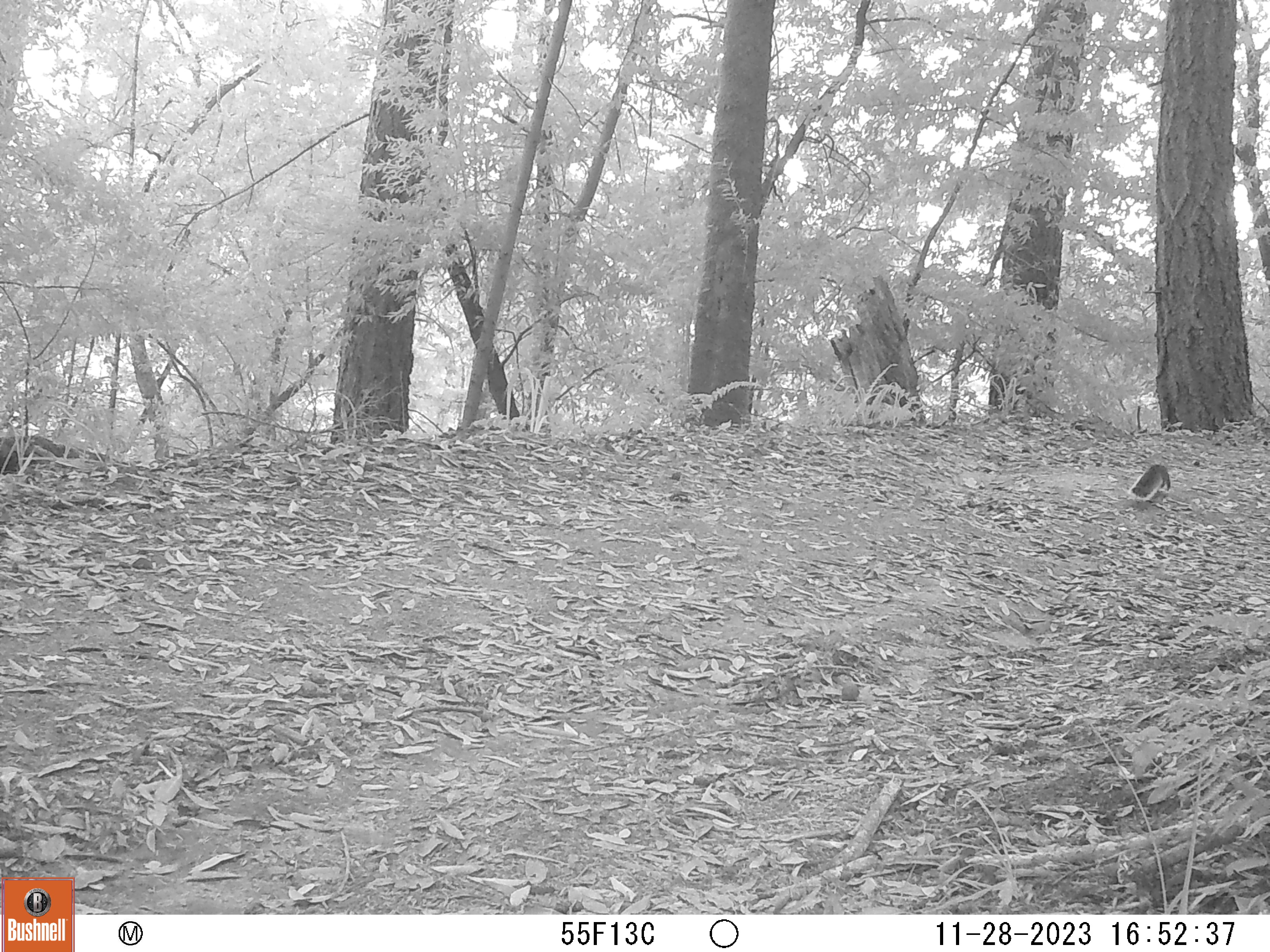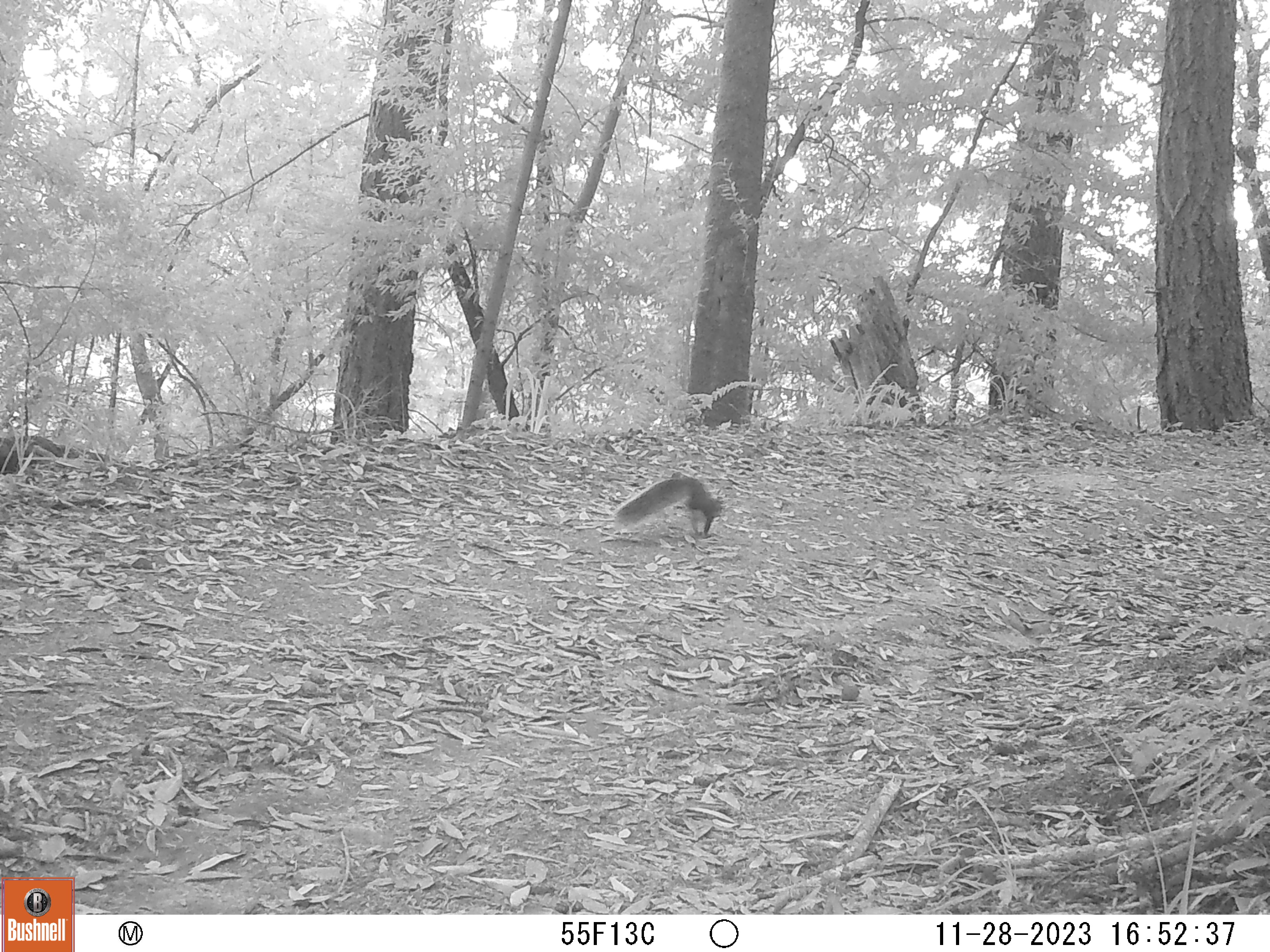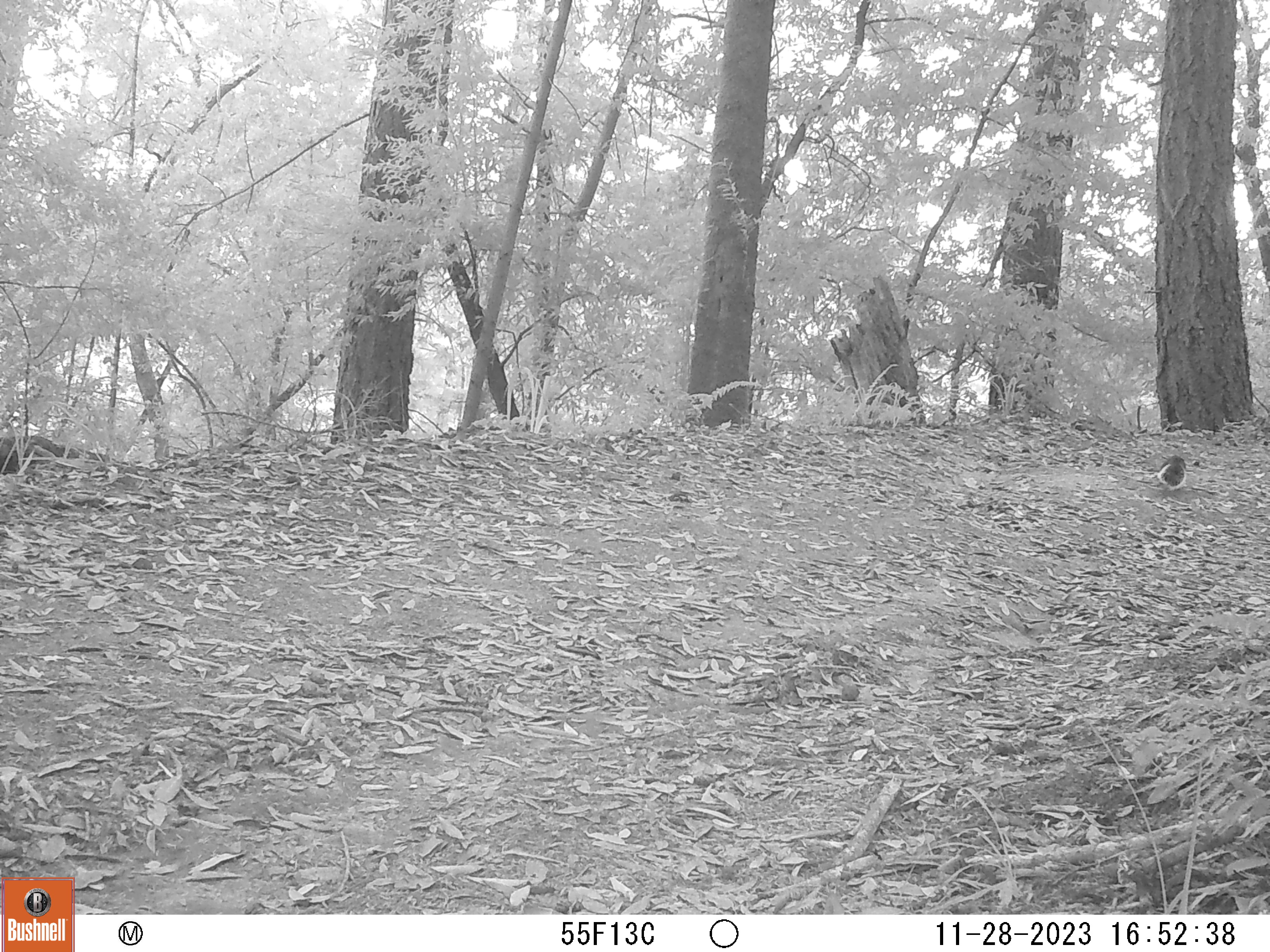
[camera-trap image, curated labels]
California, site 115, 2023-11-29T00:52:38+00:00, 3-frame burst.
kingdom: Animalia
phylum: Chordata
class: Mammalia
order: Rodentia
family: Sciuridae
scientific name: Sciuridae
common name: squirrel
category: unknown squirrel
Unknown squirrel (squirrel) (Sciuridae).